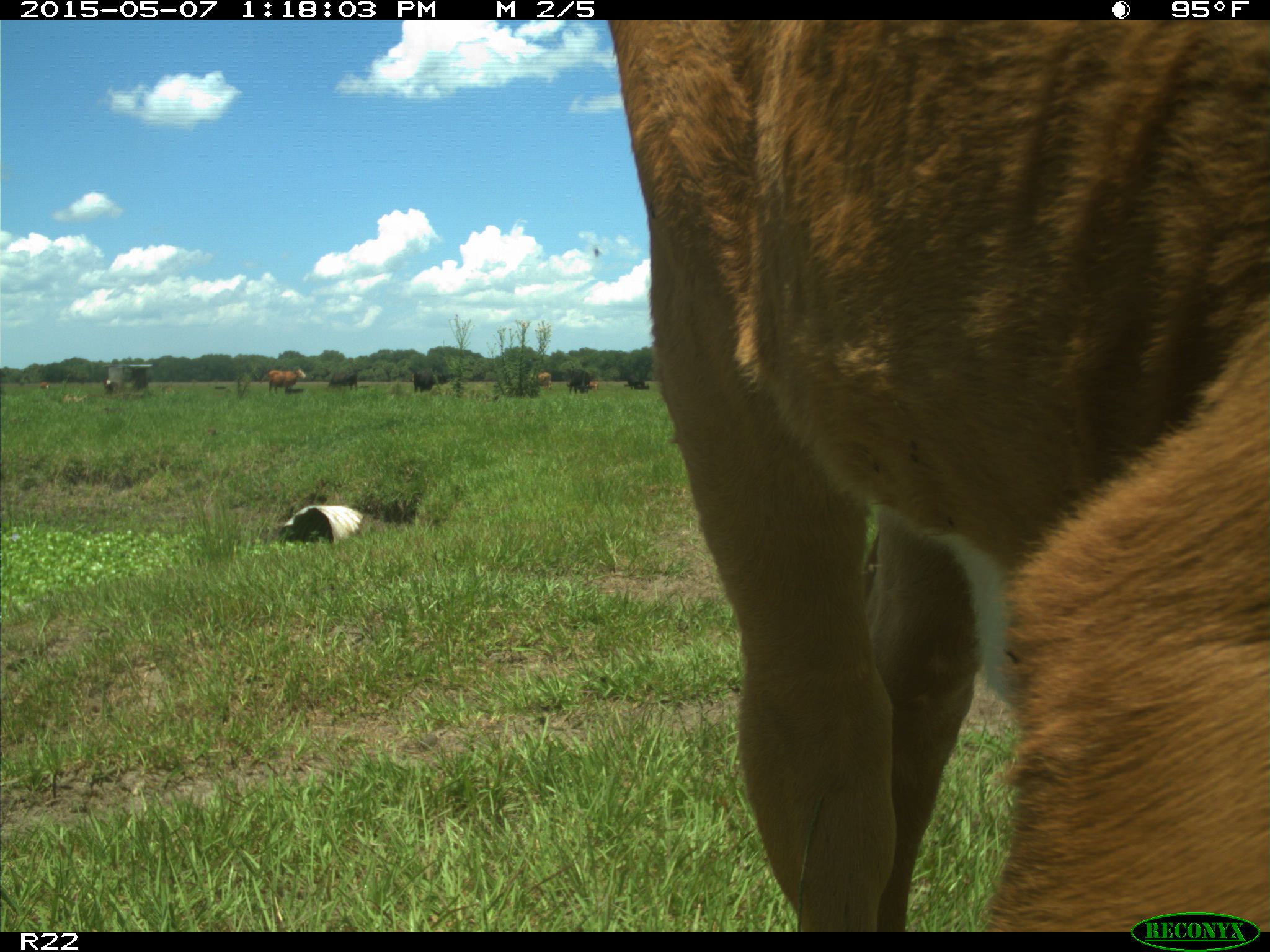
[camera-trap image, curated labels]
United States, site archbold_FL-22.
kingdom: Animalia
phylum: Chordata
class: Mammalia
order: Artiodactyla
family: Bovidae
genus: Bos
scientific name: Bos taurus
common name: domestic cow